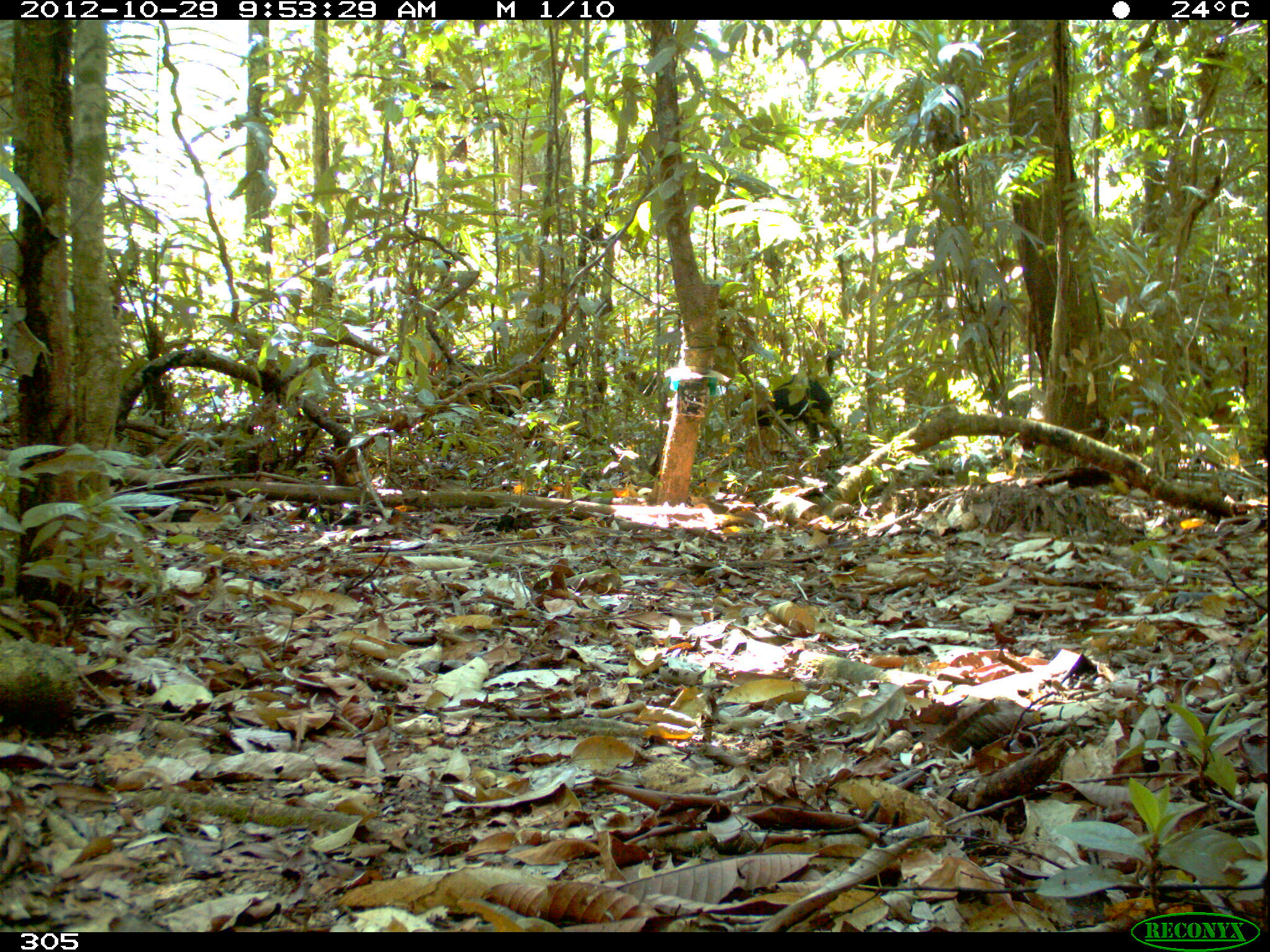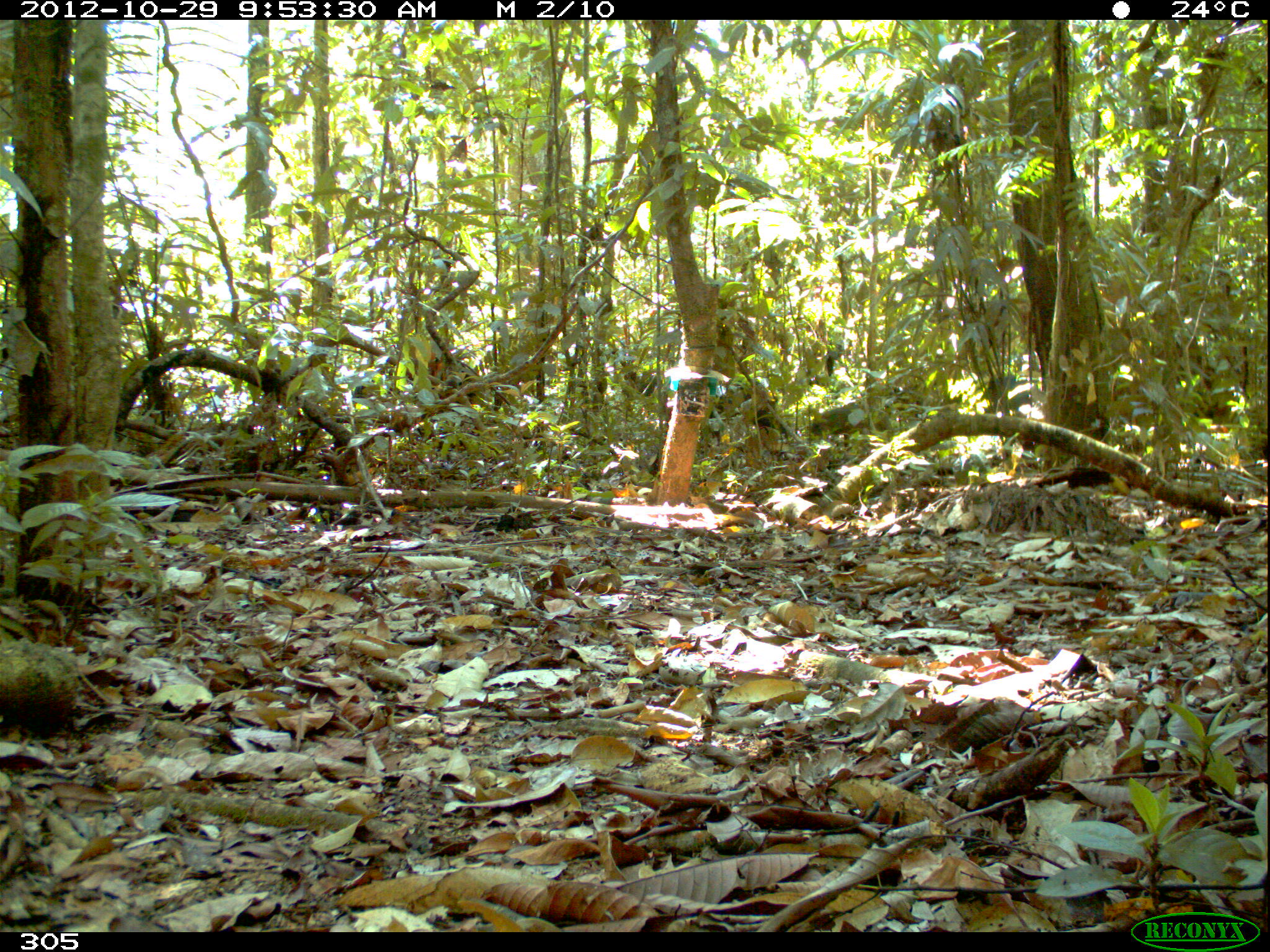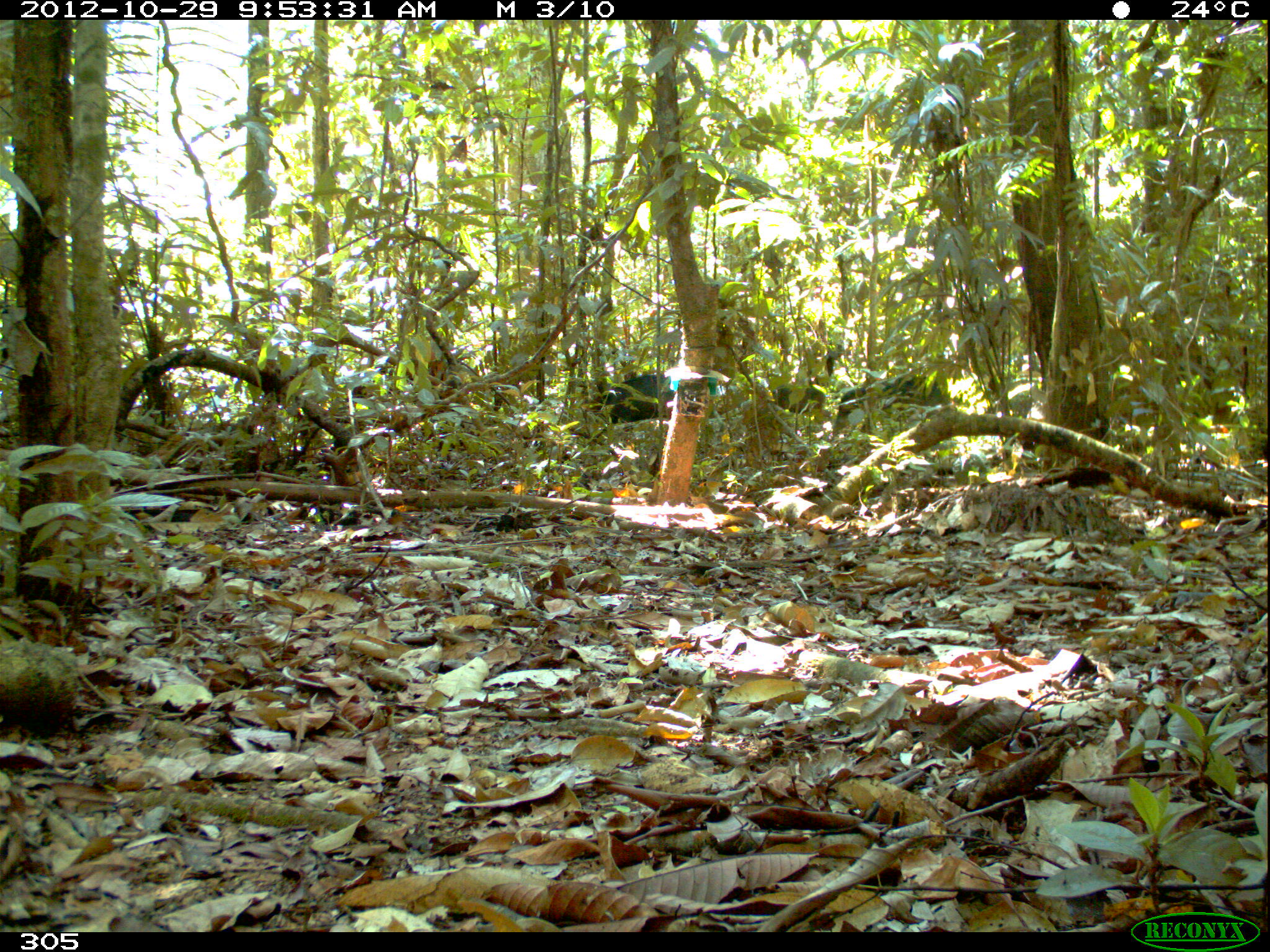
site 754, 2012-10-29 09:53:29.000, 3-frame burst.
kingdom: Animalia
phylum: Chordata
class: Mammalia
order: Artiodactyla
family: Tayassuidae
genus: Tayassu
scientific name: Tayassu pecari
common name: white-lipped peccary